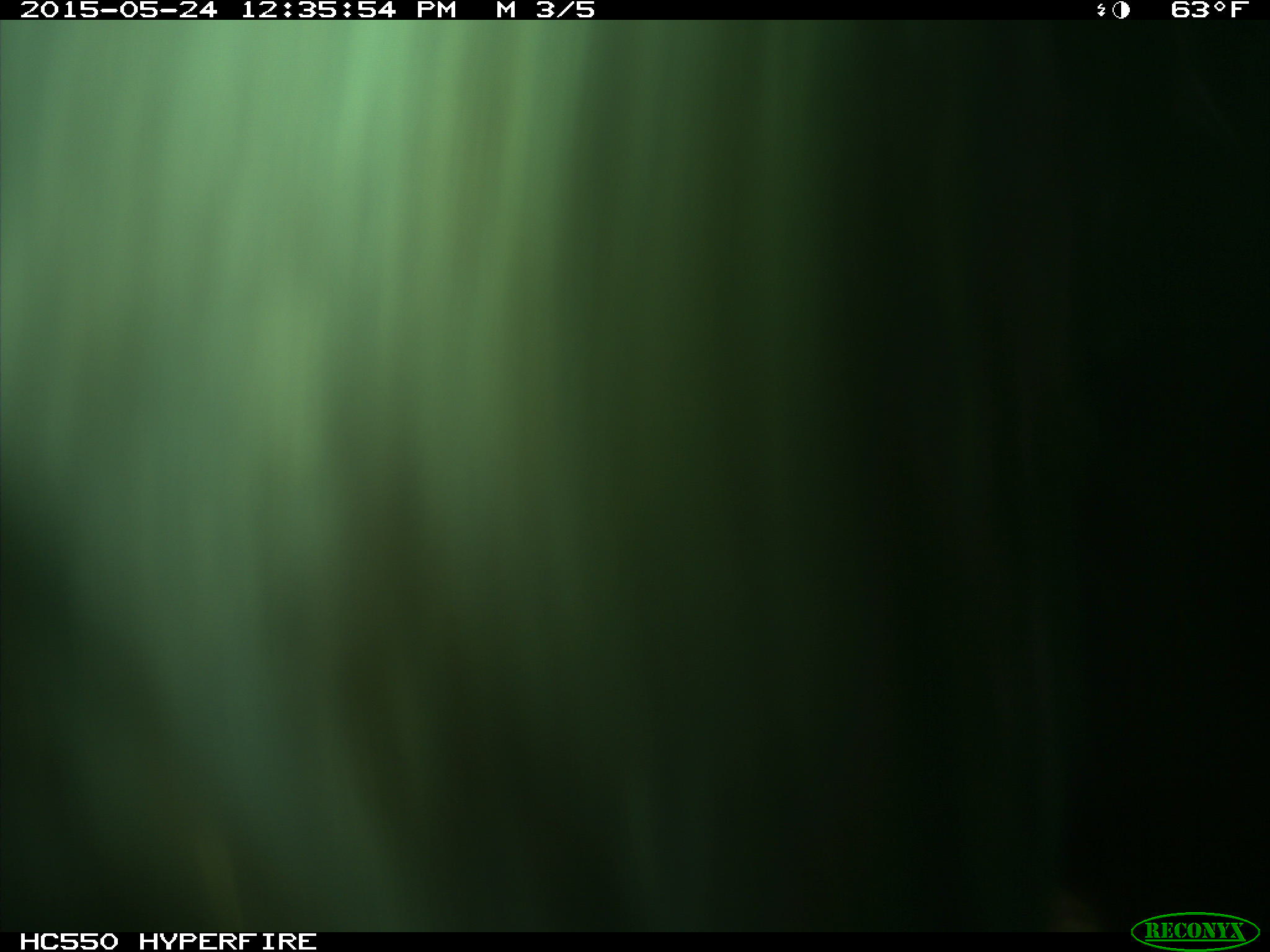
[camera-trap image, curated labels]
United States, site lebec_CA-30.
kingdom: Animalia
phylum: Chordata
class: Mammalia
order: Artiodactyla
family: Bovidae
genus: Bos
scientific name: Bos taurus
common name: domestic cow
Bos taurus (domestic cow).